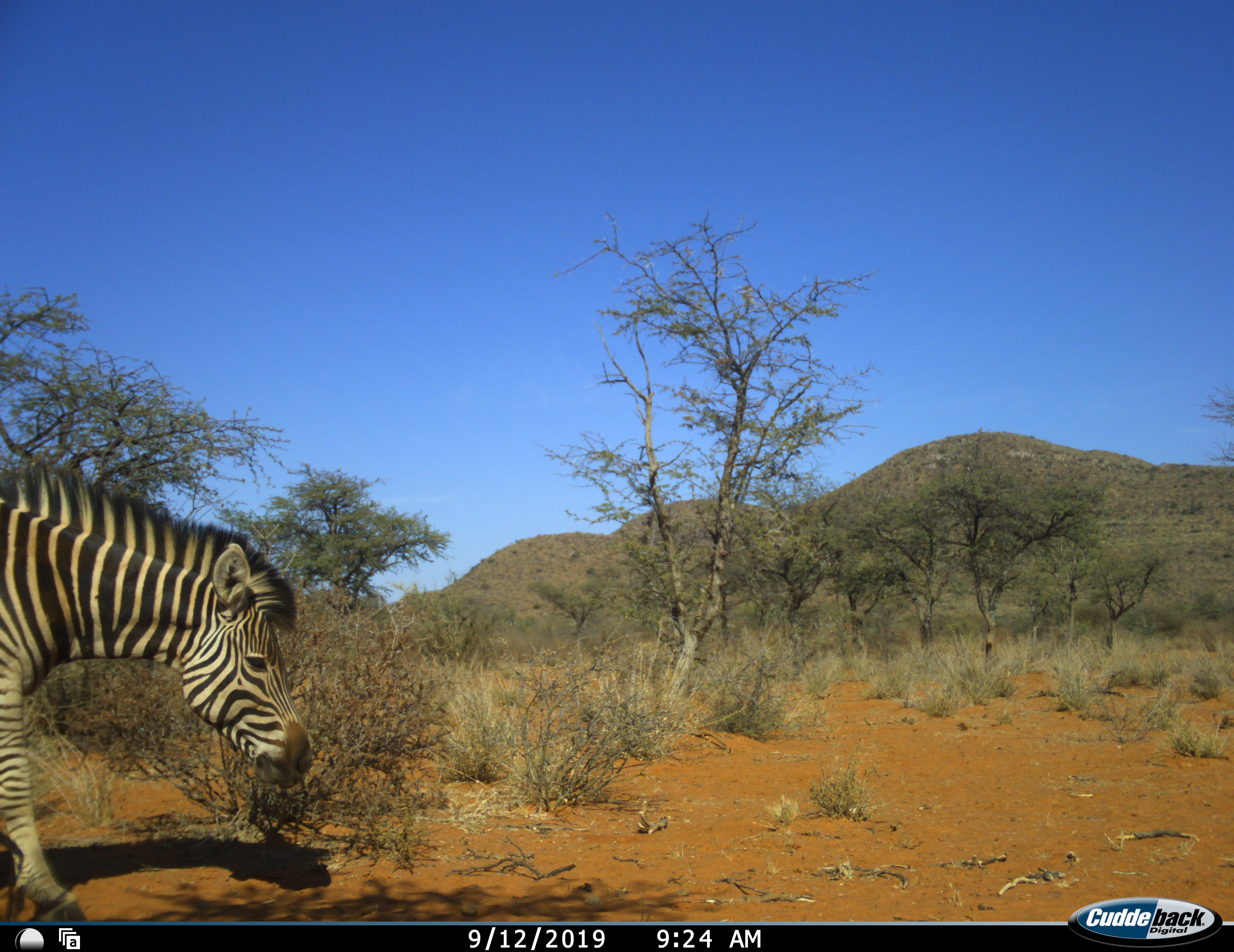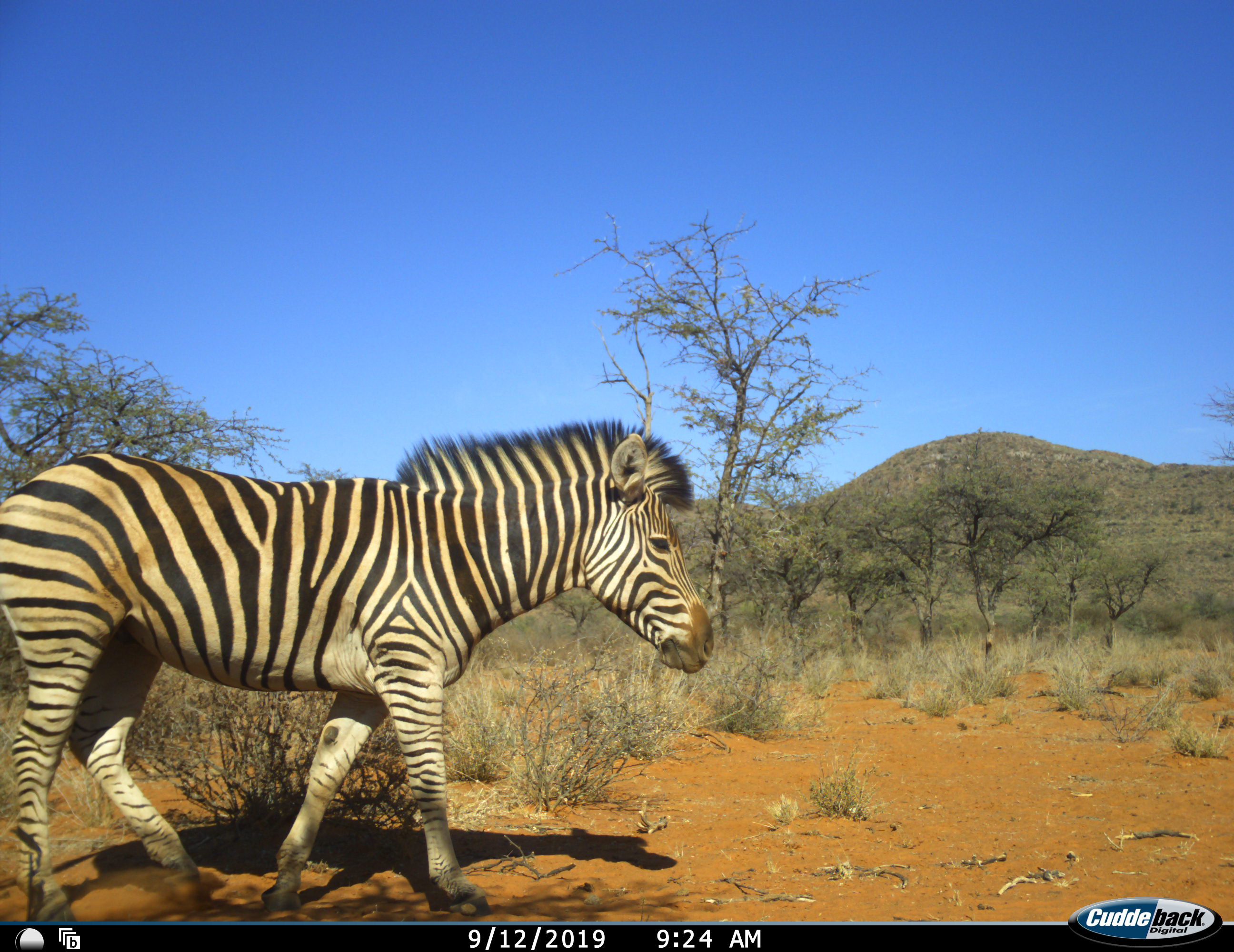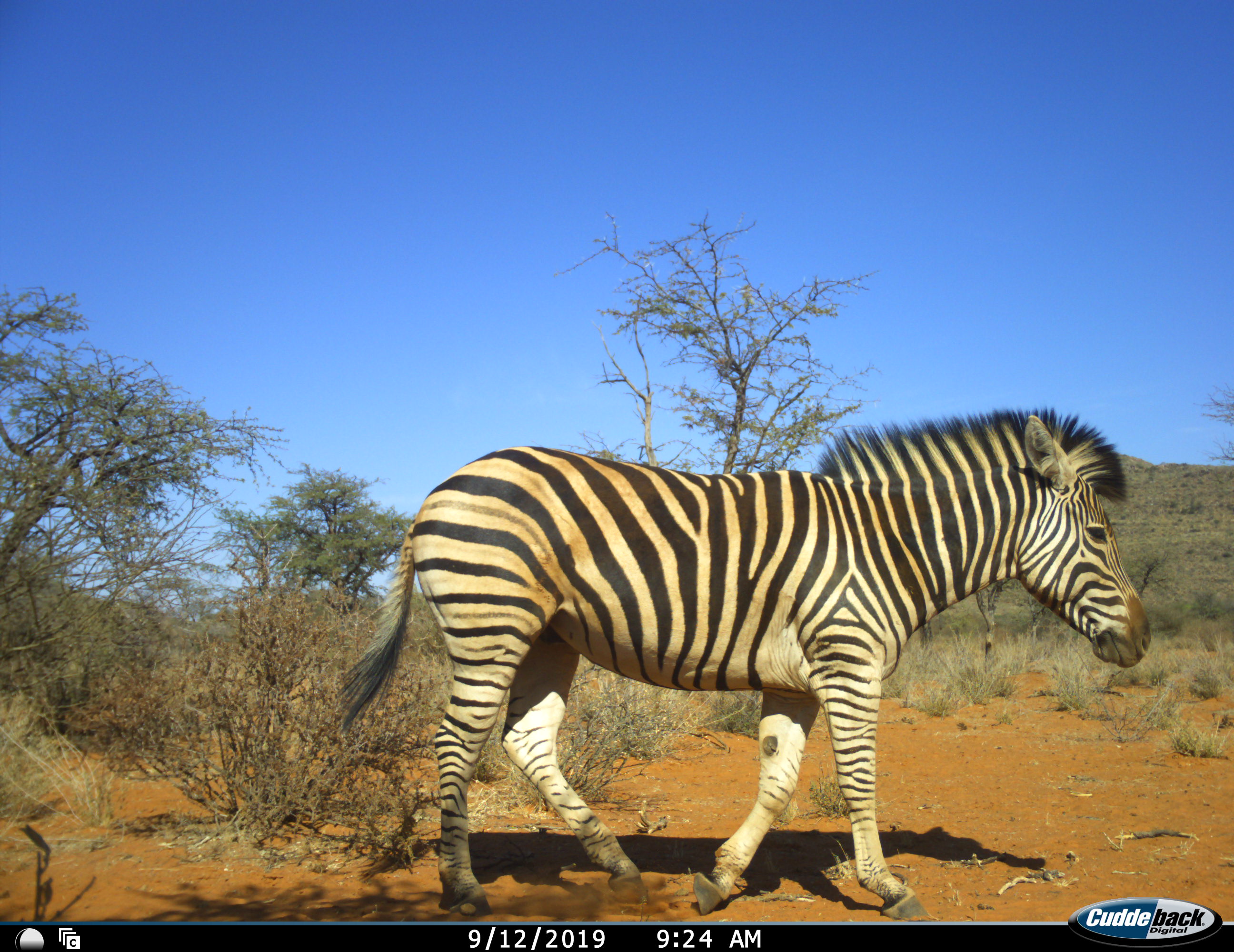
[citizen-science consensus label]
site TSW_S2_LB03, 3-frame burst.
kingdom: Animalia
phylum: Chordata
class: Mammalia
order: Perissodactyla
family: Equidae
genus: Equus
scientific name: Equus quagga burchellii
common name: burchell's zebra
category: zebraburchells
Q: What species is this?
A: Zebraburchells (burchell's zebra) (Equus quagga burchellii).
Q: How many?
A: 1.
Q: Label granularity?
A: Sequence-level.